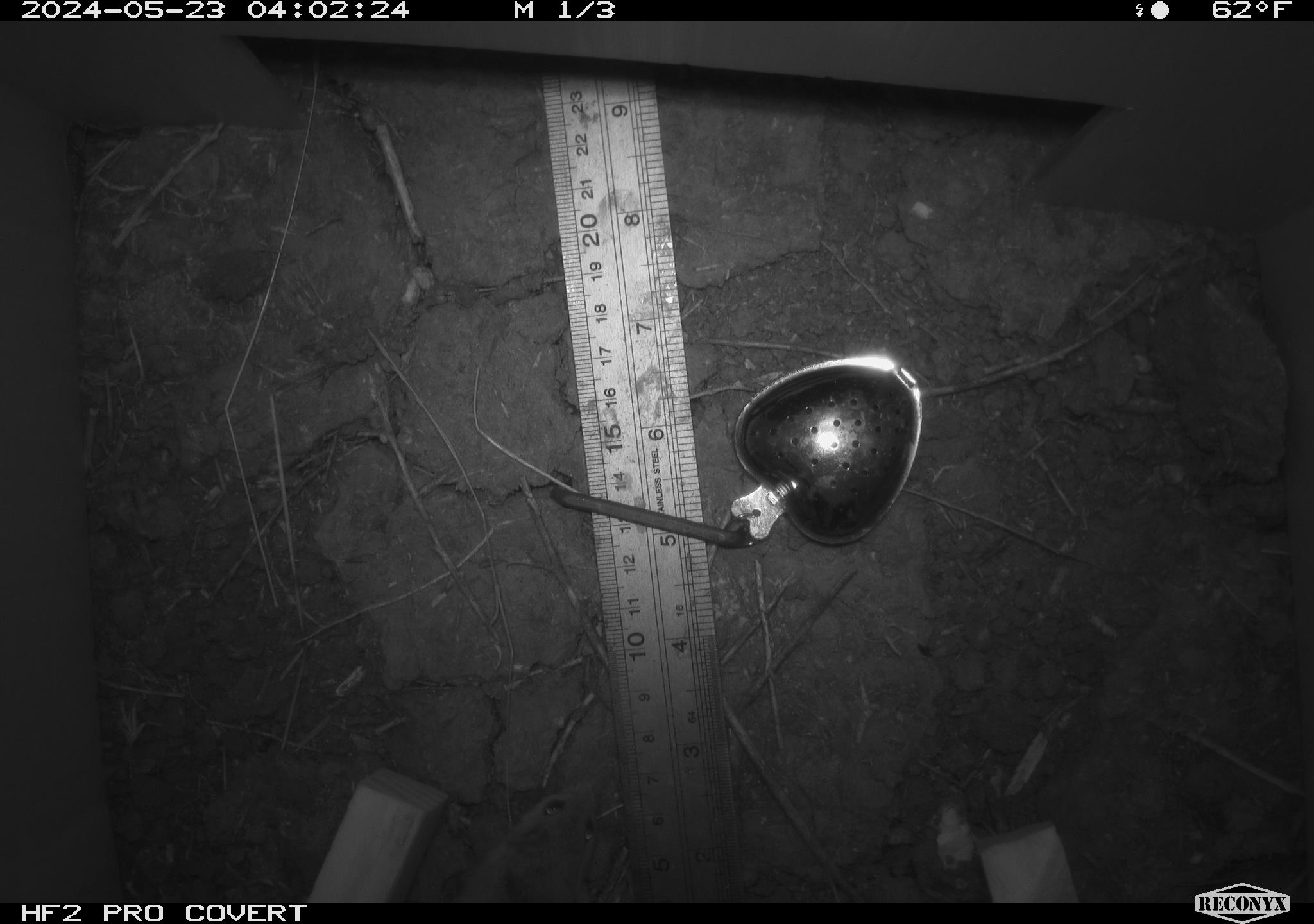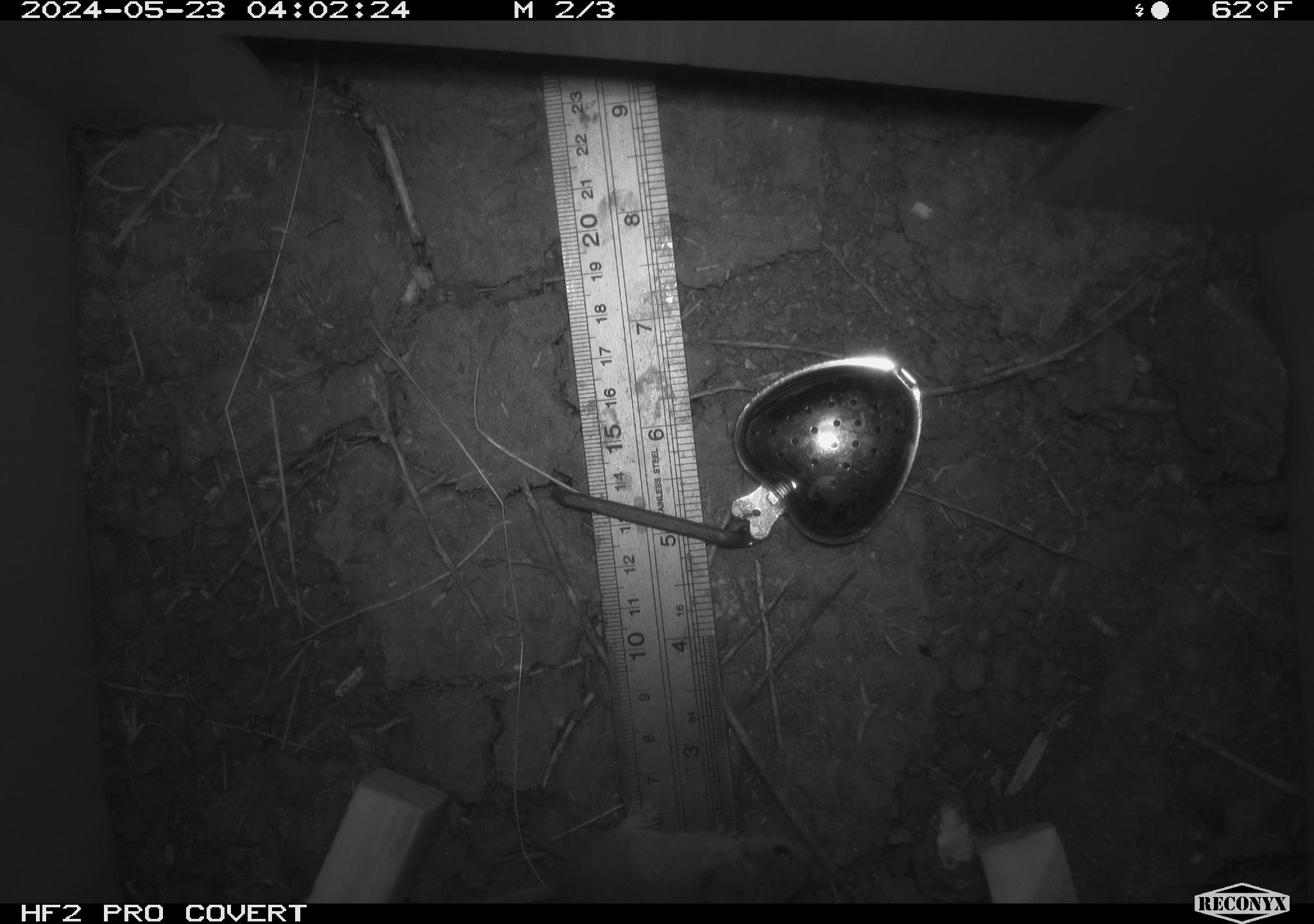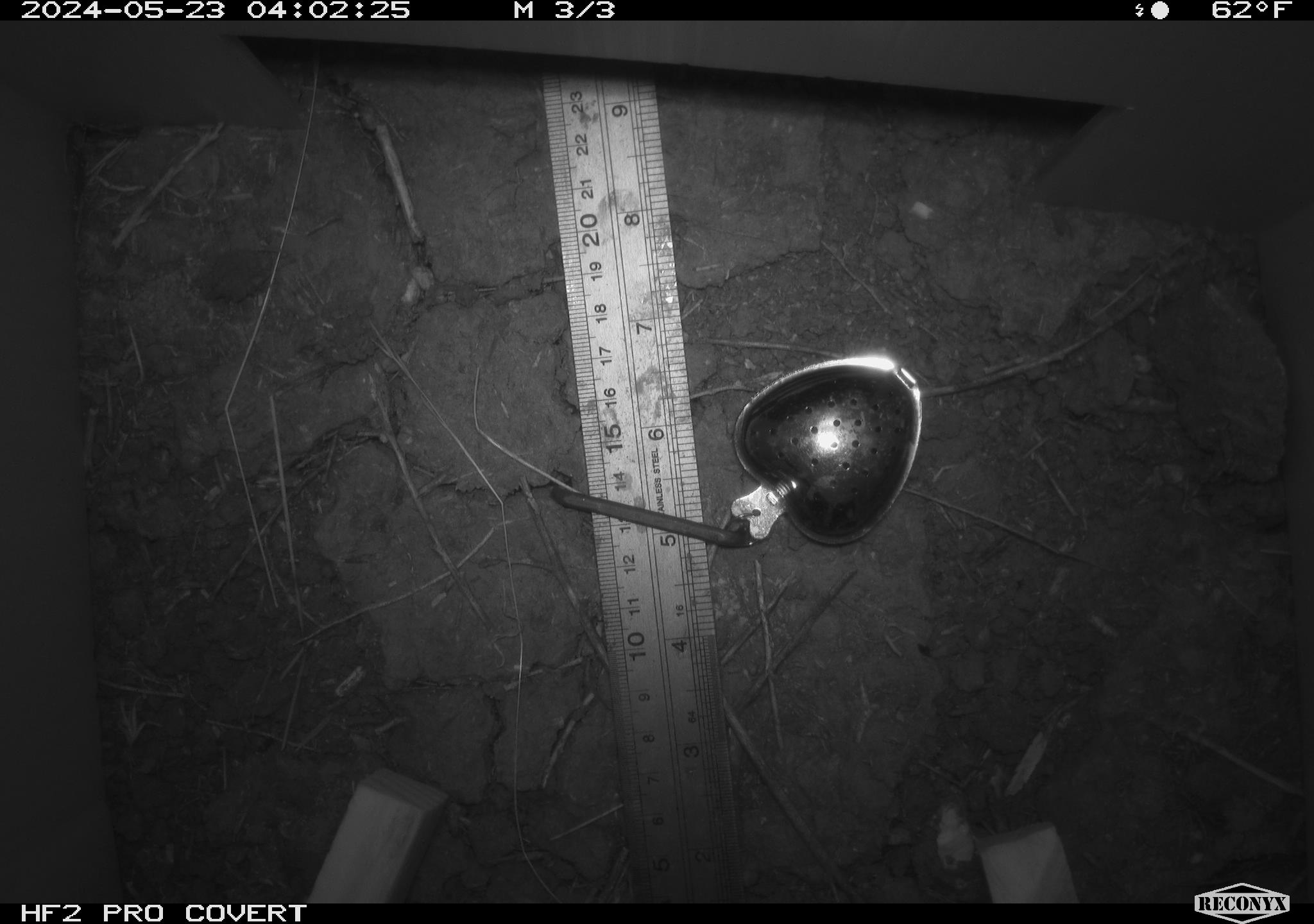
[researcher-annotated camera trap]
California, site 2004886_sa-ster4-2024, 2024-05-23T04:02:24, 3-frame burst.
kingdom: Animalia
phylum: Chordata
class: Mammalia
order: Rodentia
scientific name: Rodentia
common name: mouse species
Mouse species (Rodentia).